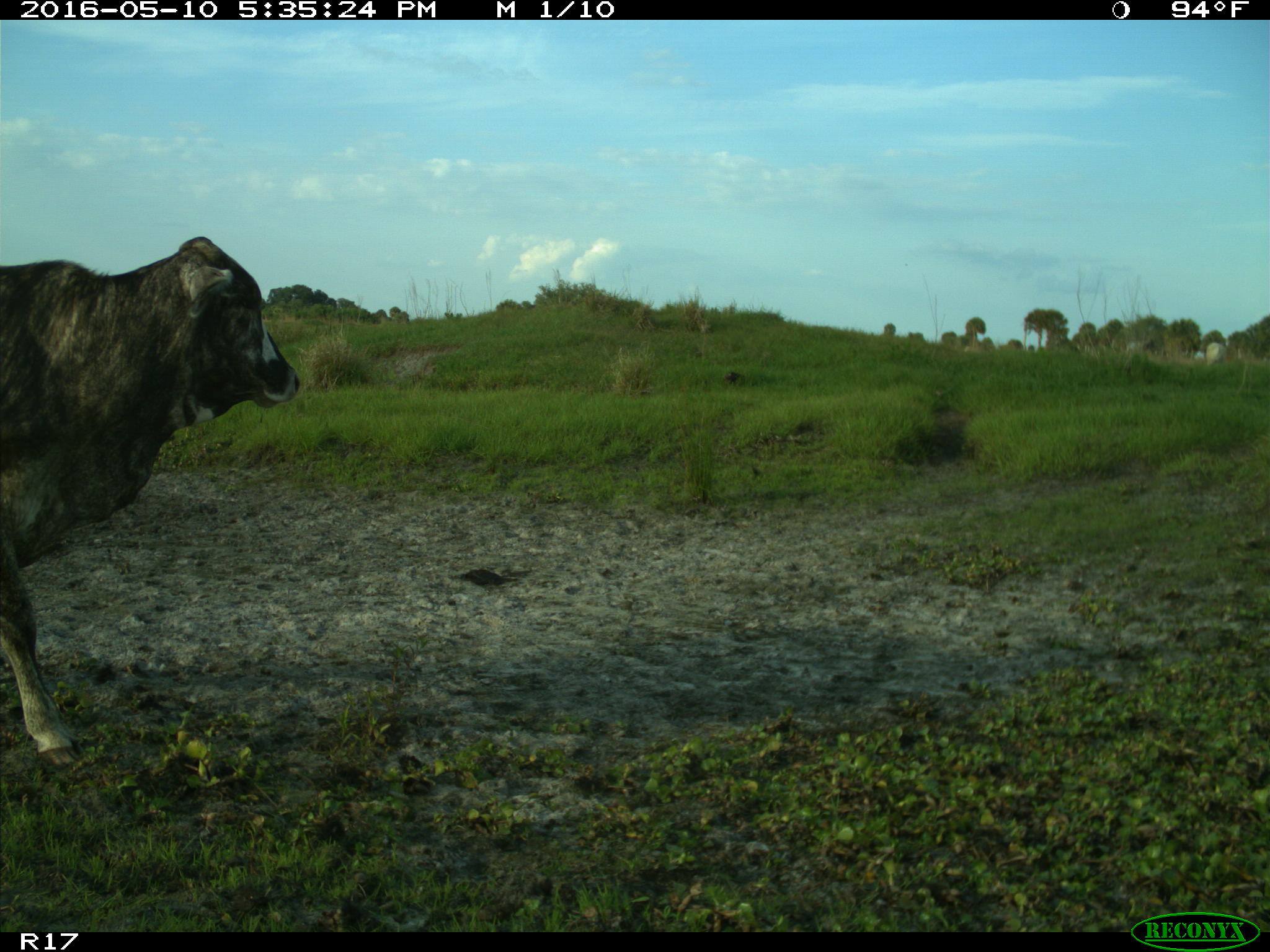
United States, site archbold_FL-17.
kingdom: Animalia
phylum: Chordata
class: Mammalia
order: Artiodactyla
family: Bovidae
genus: Bos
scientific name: Bos taurus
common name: domestic cow